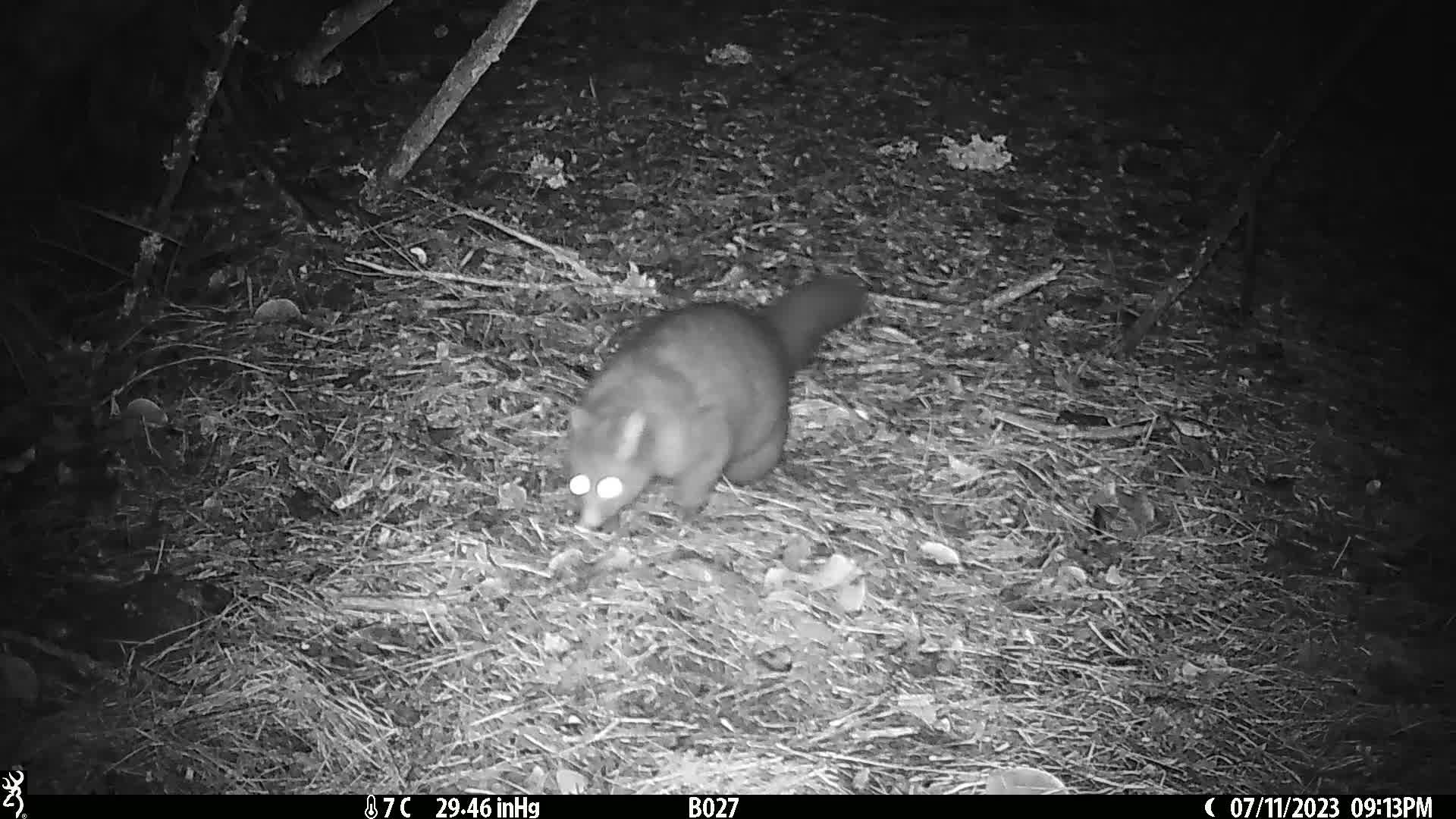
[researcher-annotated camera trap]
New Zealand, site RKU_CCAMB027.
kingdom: Animalia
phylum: Chordata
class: Mammalia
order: Diprotodontia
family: Phalangeridae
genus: Trichosurus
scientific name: Trichosurus vulpecula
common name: common brushtail possum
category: possum